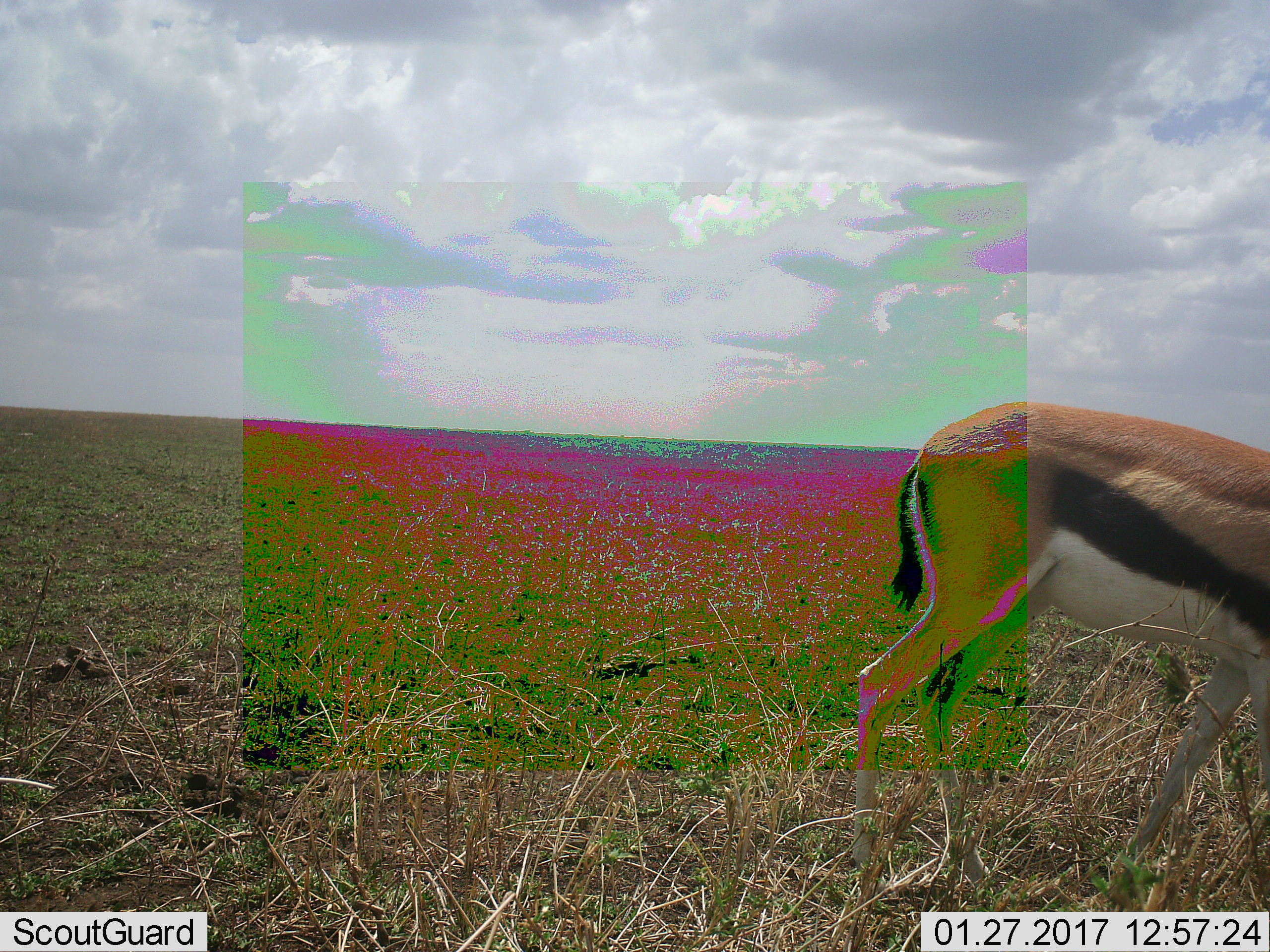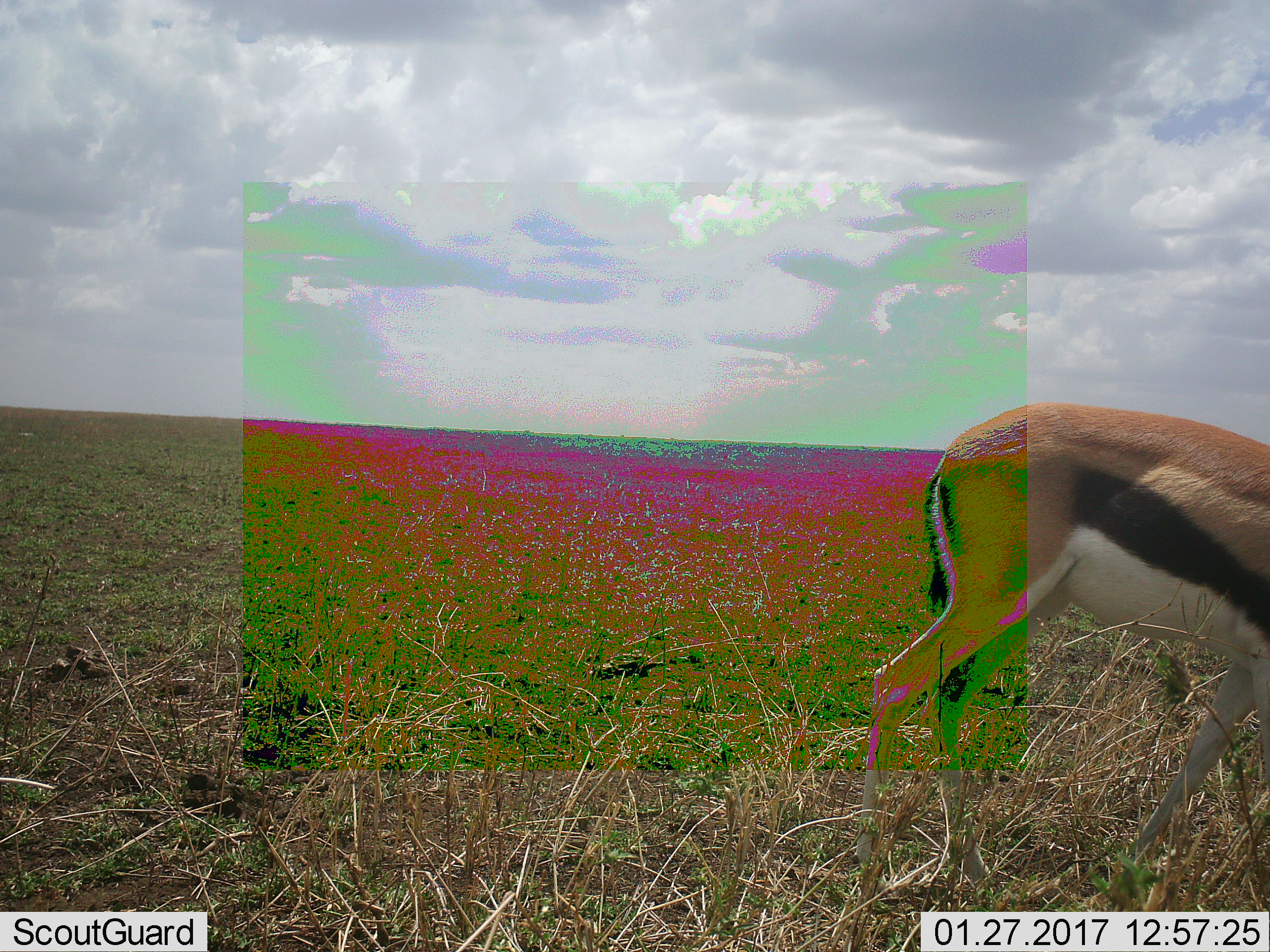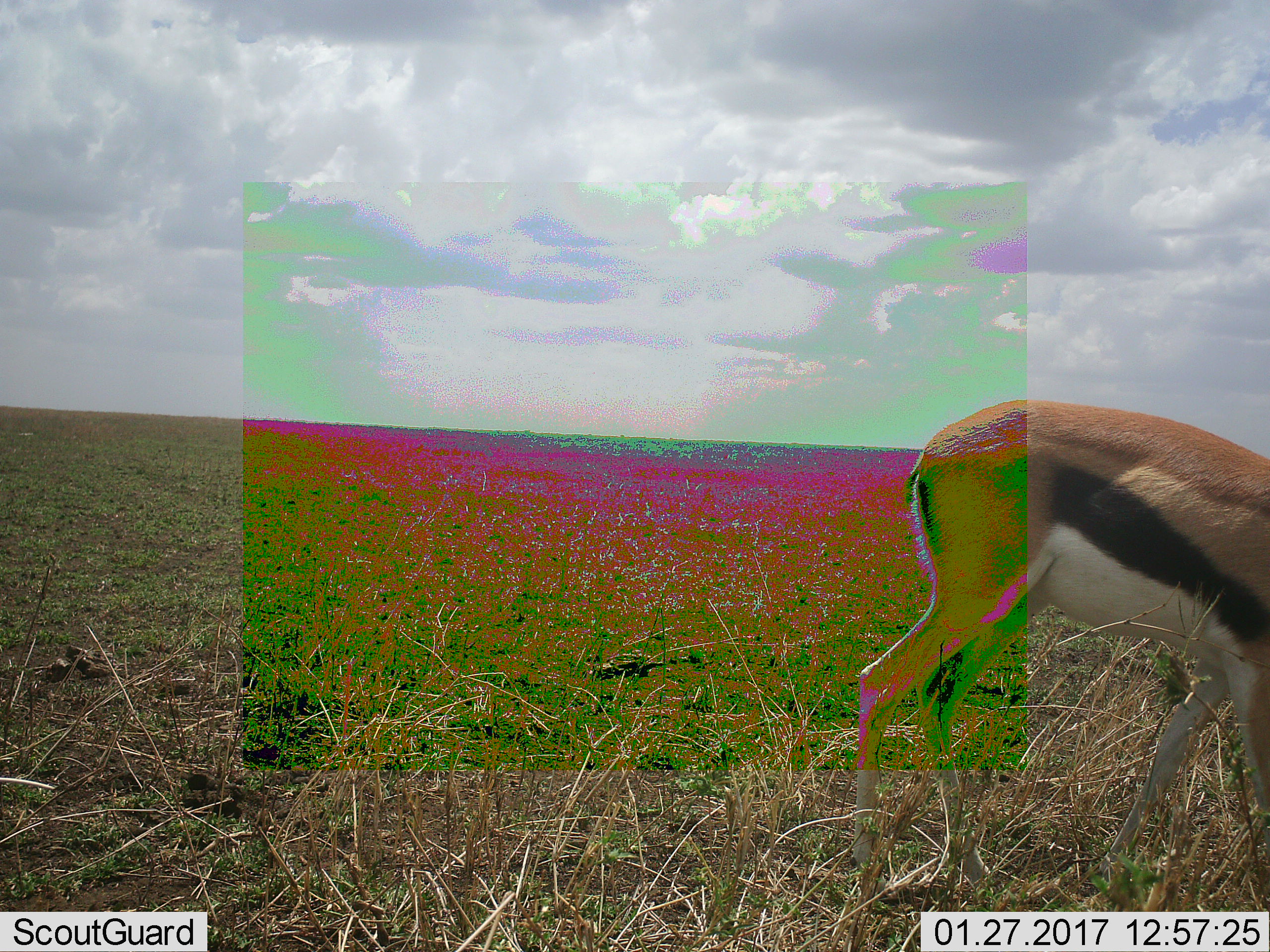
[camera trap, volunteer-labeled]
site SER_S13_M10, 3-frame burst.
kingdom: Animalia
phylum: Chordata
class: Mammalia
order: Artiodactyla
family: Bovidae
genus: Eudorcas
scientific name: Eudorcas thomsonii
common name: thomson's gazelle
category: gazellethomsons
Gazellethomsons (thomson's gazelle) (Eudorcas thomsonii), count 1. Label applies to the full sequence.